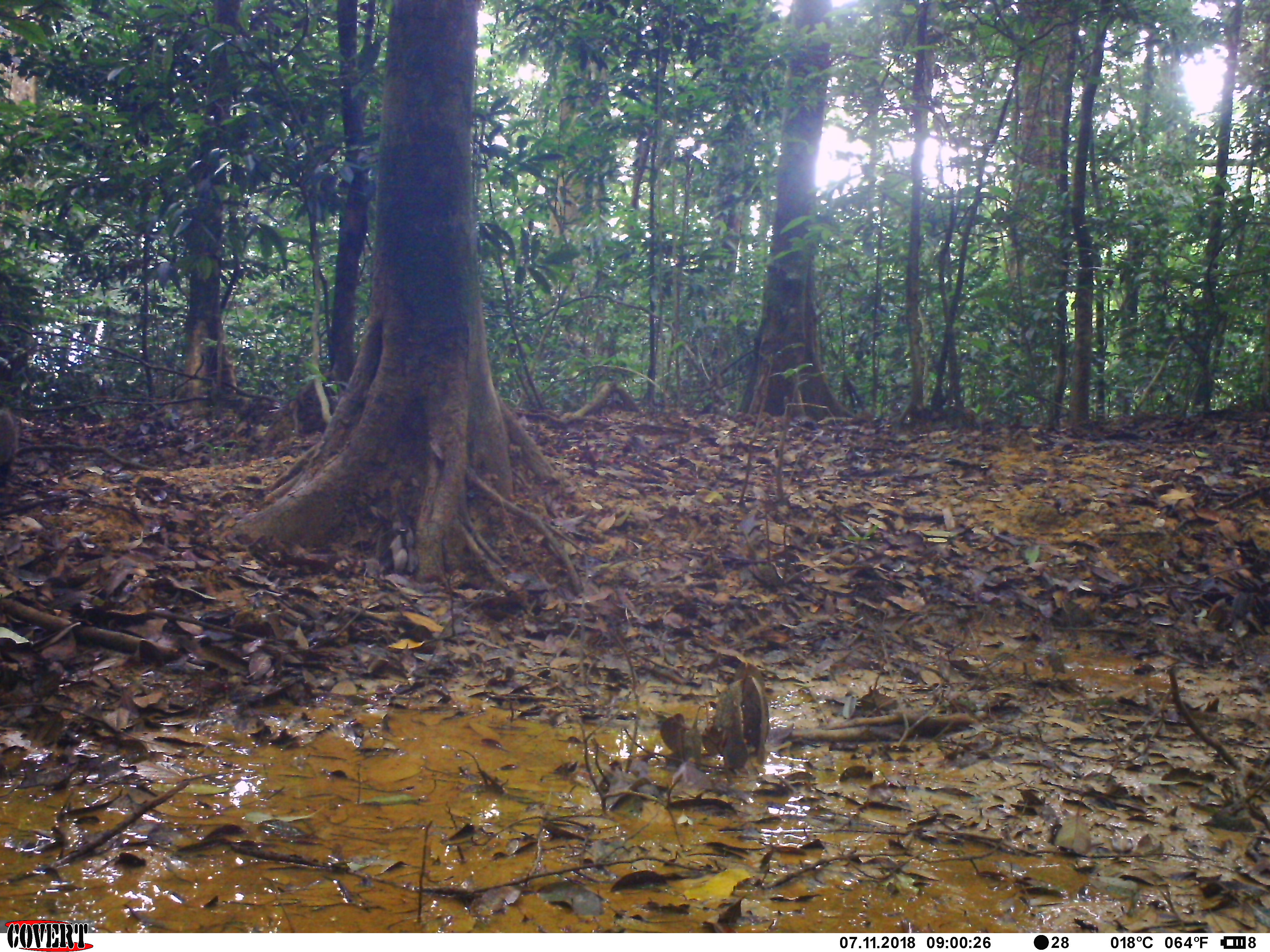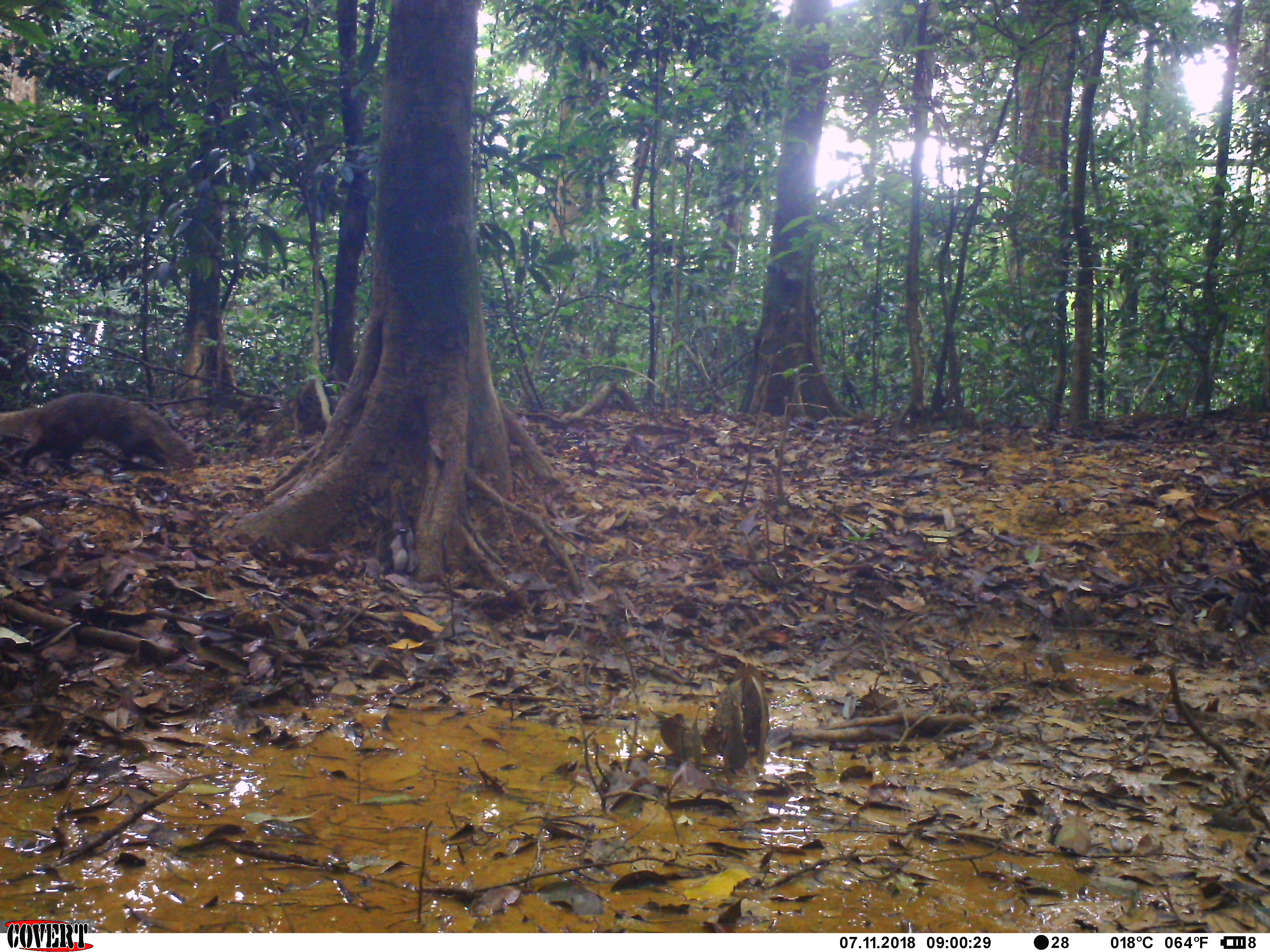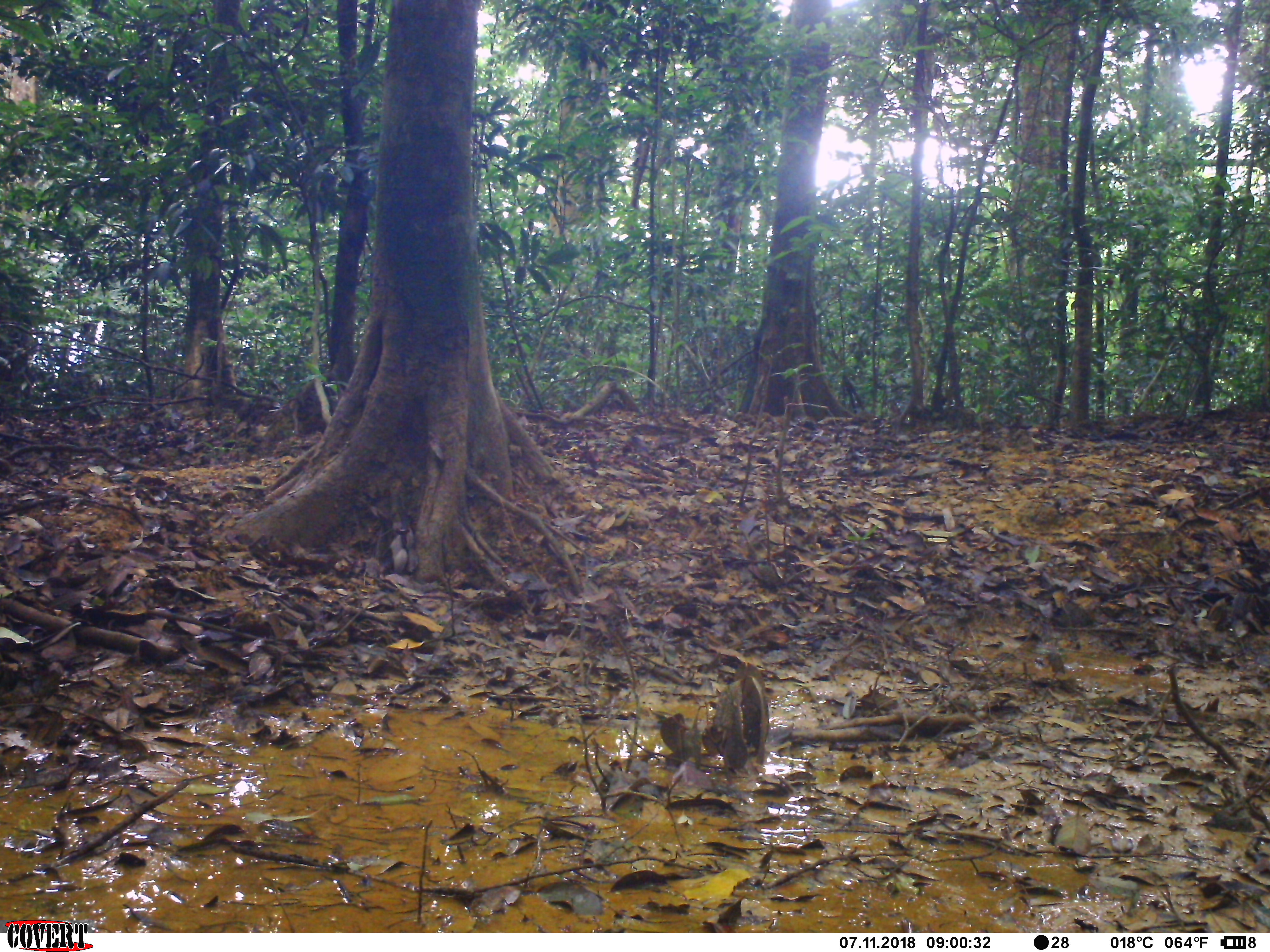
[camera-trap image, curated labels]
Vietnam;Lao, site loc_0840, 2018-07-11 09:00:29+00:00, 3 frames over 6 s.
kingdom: Animalia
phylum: Chordata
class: Mammalia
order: Carnivora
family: Herpestidae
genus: Urva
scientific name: Urva urva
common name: crab-eating mongoose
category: crab eating mongoose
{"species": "crab eating mongoose (crab-eating mongoose) (Urva urva)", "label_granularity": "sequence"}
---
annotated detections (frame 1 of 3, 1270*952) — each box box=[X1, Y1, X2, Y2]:
crab eating mongoose: box=[0, 408, 16, 484]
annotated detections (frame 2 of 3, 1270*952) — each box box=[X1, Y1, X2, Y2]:
crab eating mongoose: box=[0, 392, 196, 472]